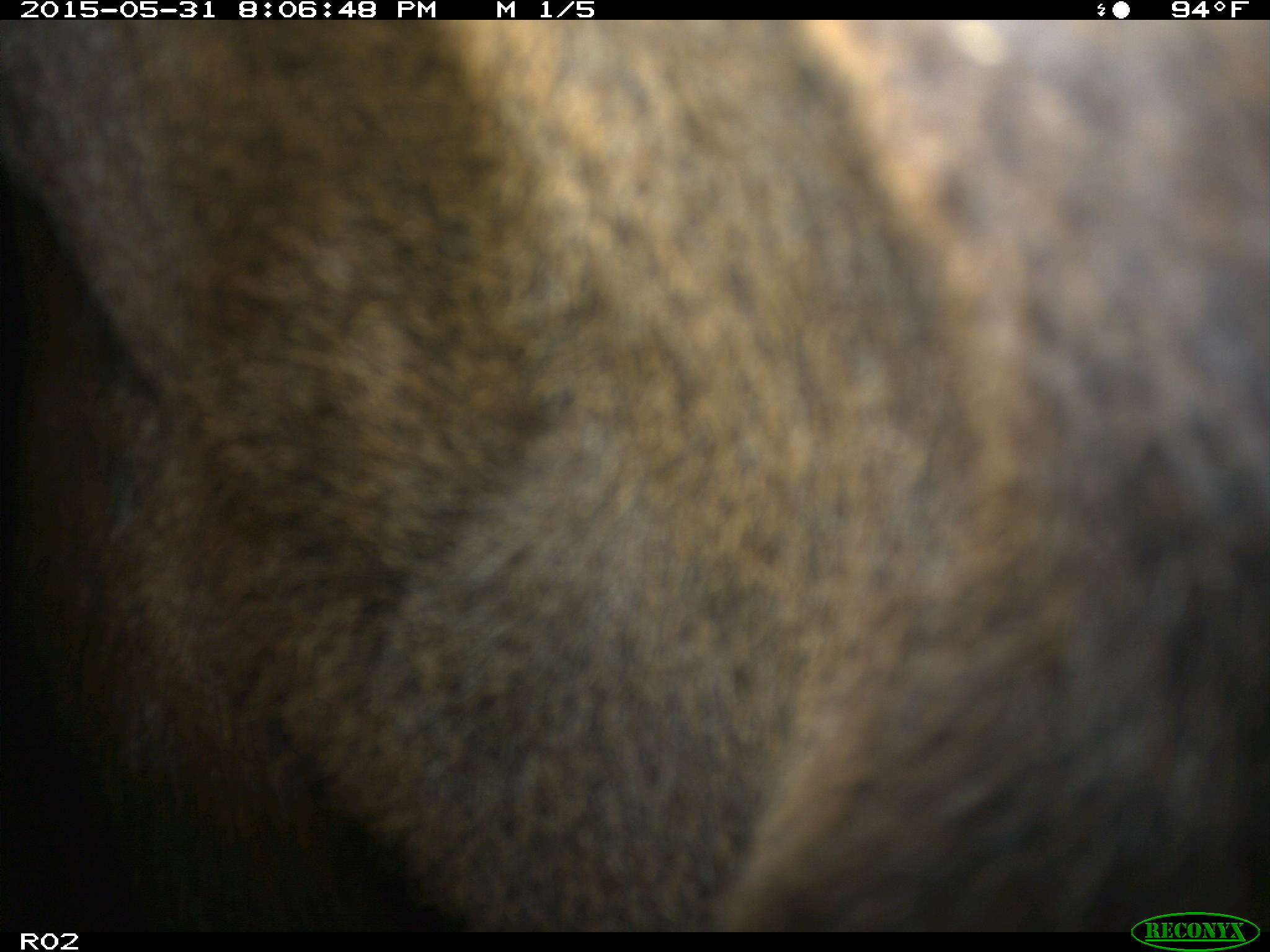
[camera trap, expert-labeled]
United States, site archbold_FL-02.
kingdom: Animalia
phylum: Chordata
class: Mammalia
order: Artiodactyla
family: Bovidae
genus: Bos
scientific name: Bos taurus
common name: domestic cow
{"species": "Bos taurus (domestic cow)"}